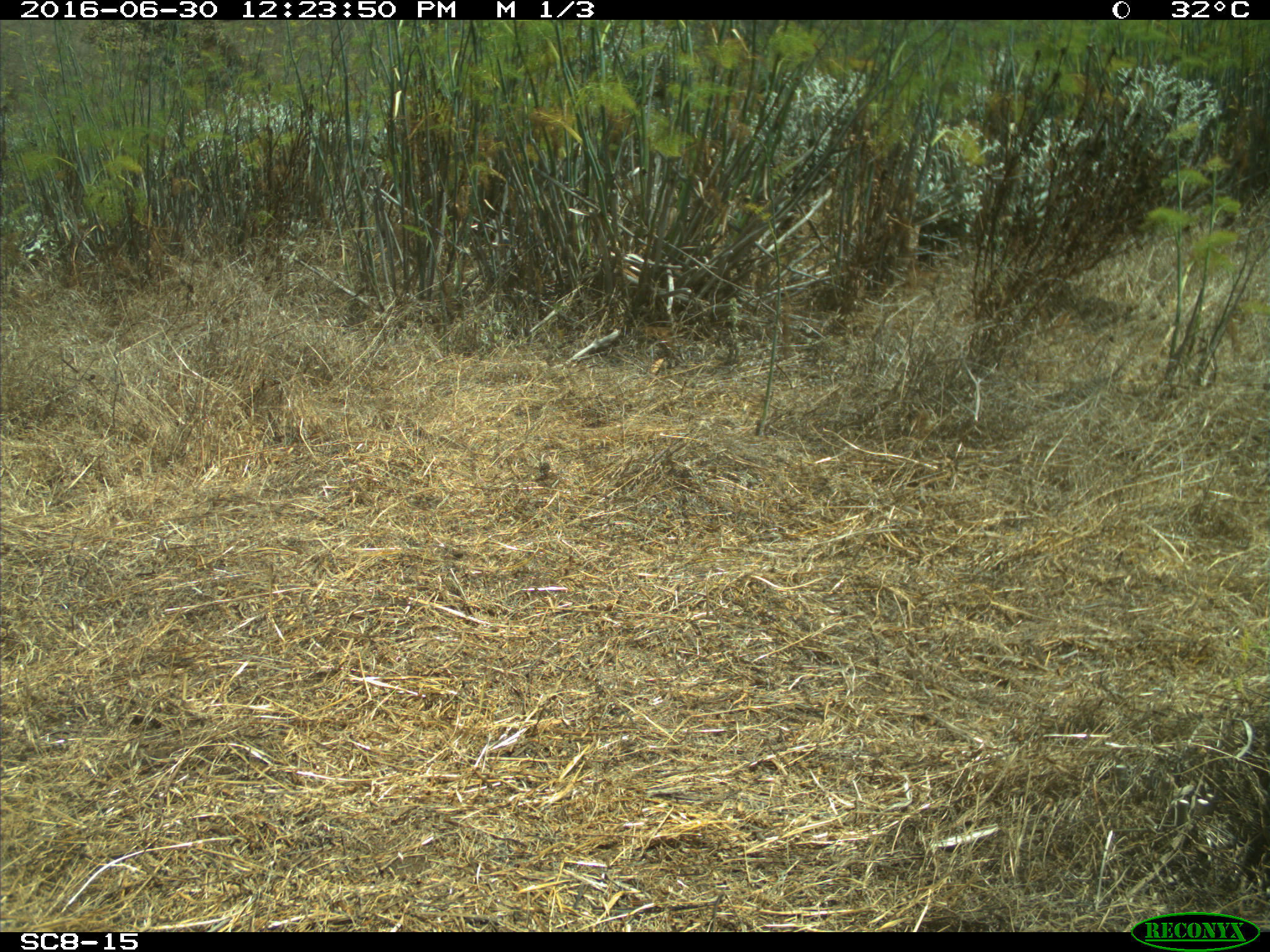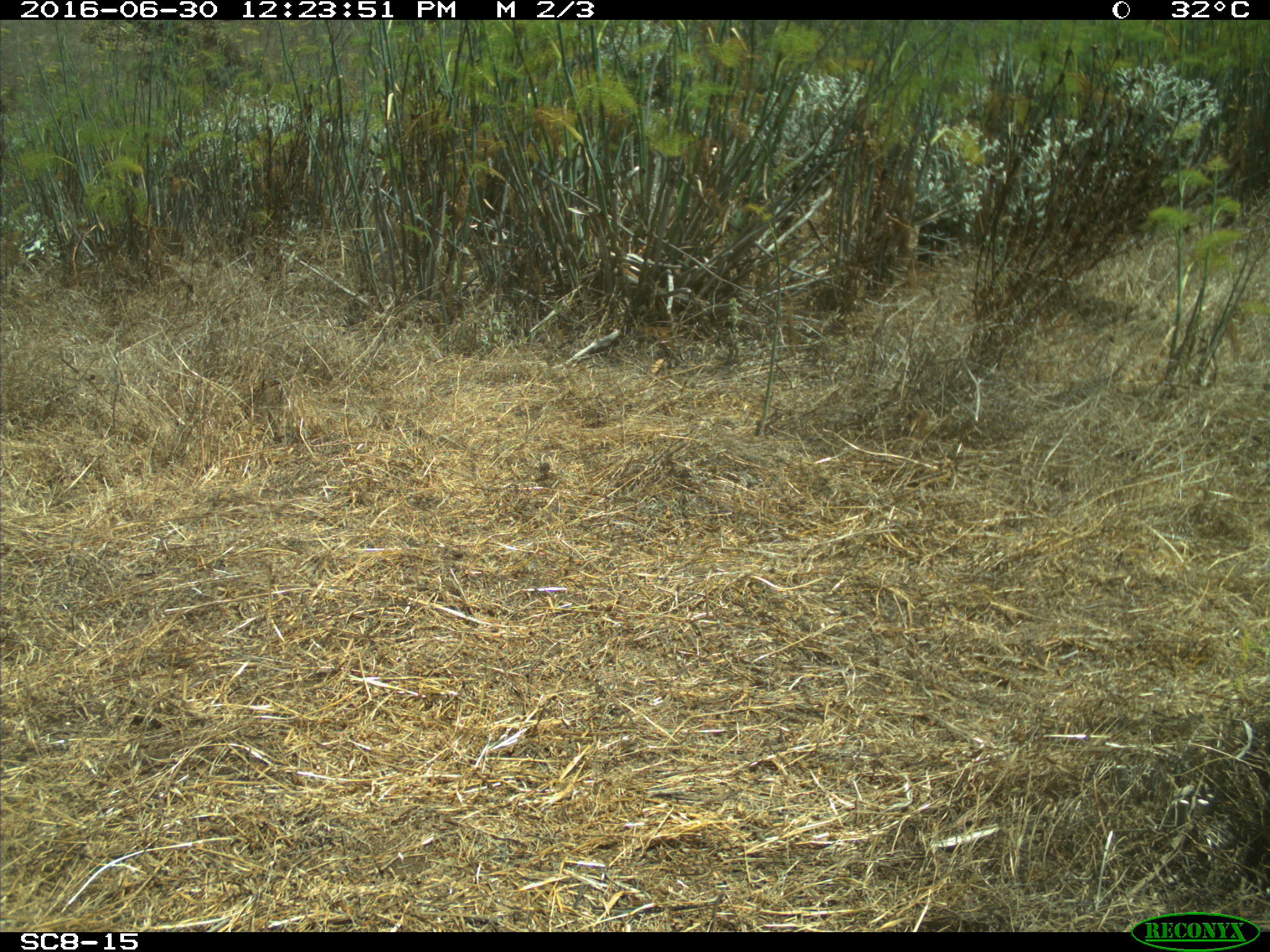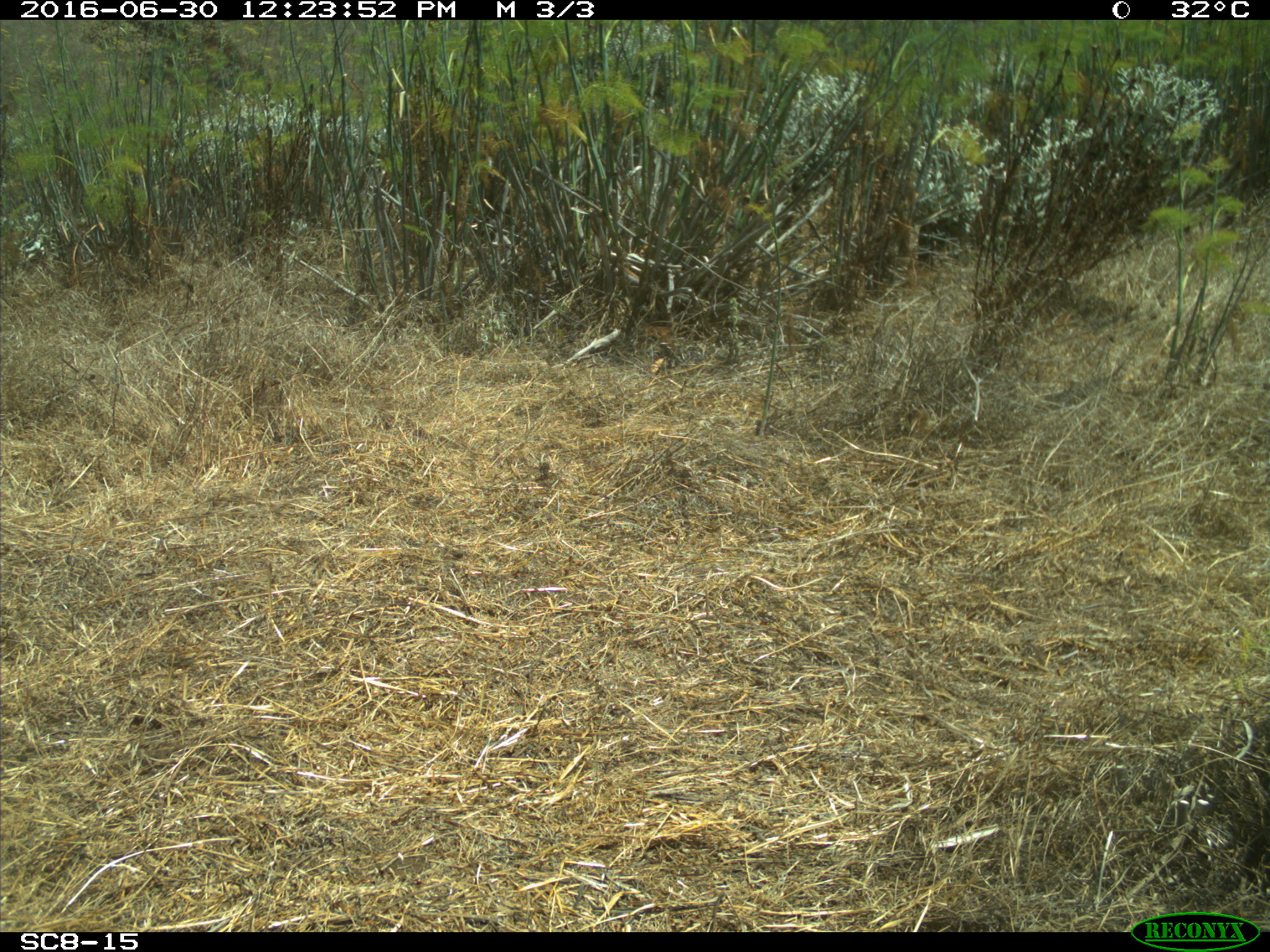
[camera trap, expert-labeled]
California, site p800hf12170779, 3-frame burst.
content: no animal present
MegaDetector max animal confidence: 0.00